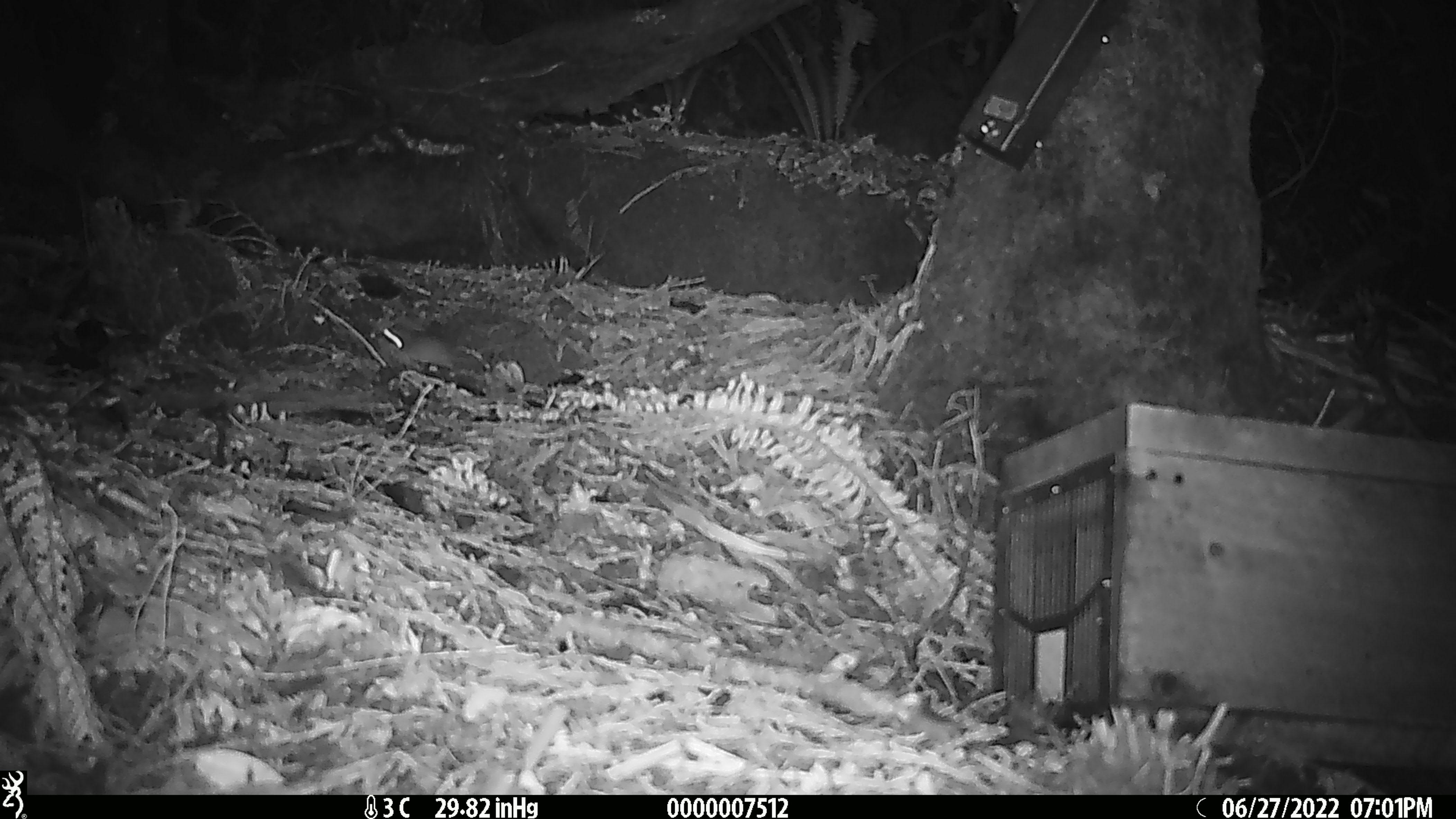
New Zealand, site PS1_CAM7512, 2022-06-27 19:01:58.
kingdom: Animalia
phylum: Chordata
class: Mammalia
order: Rodentia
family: Muridae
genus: Mus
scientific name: Mus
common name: mouse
Mouse (Mus).